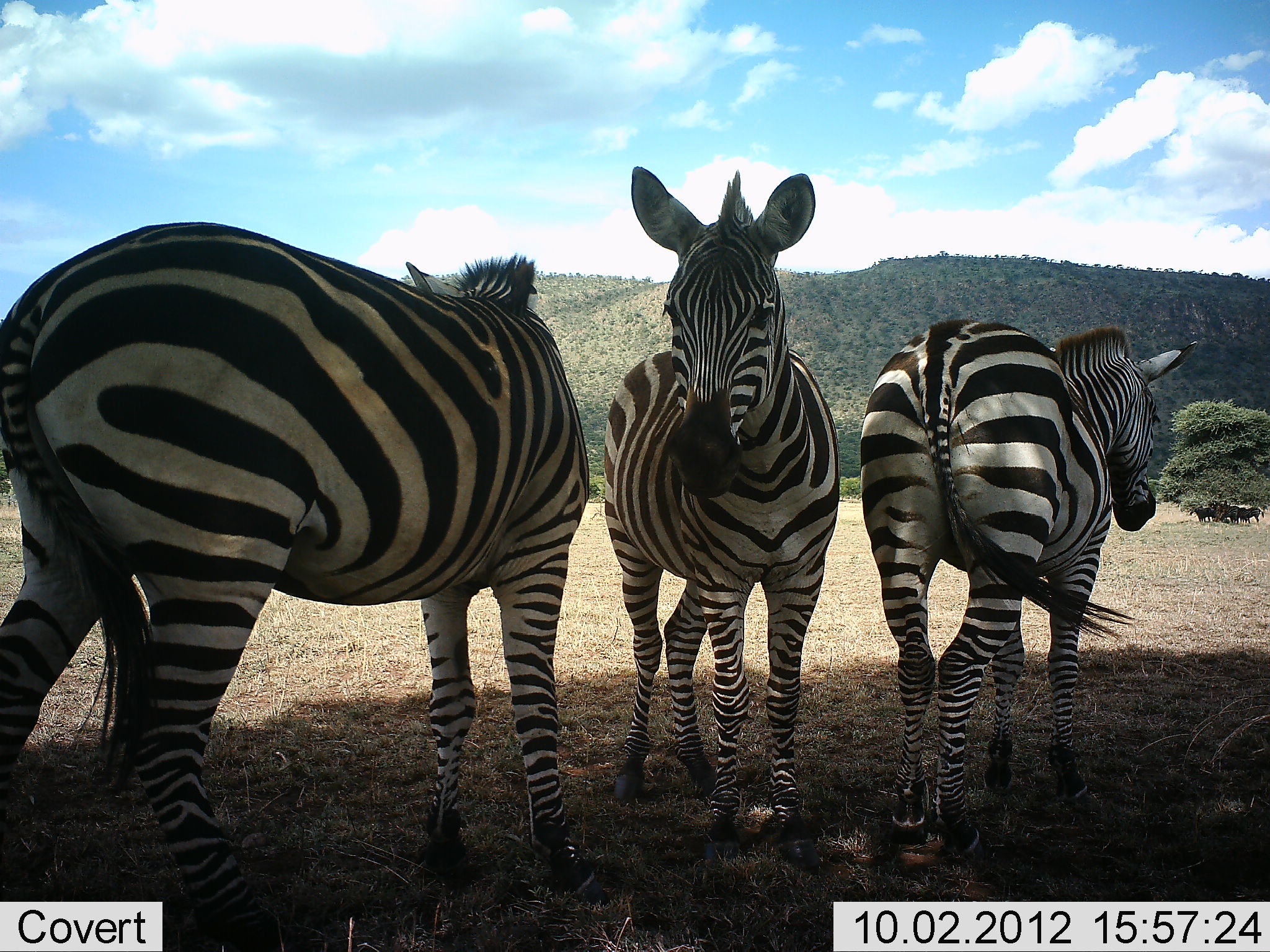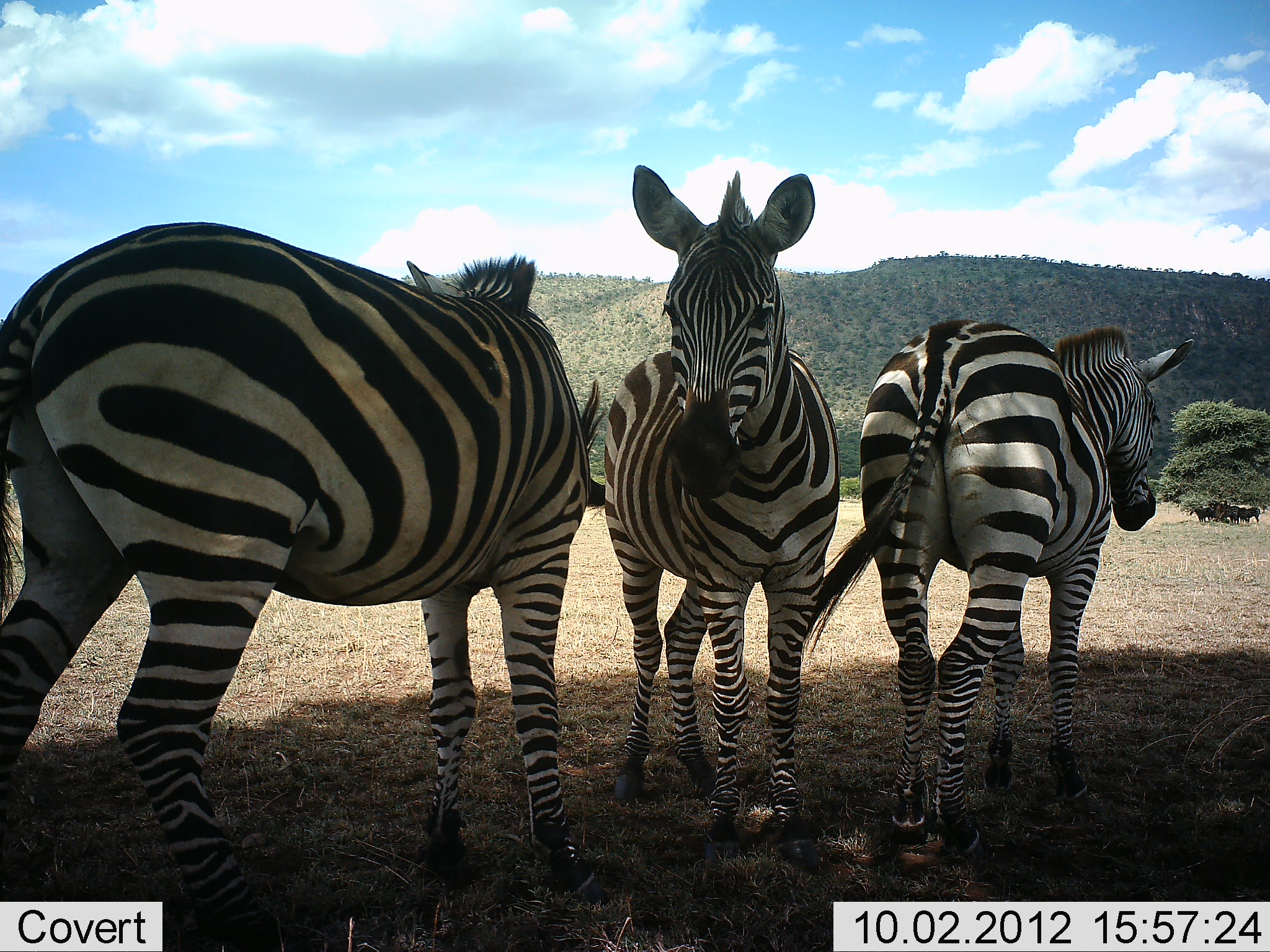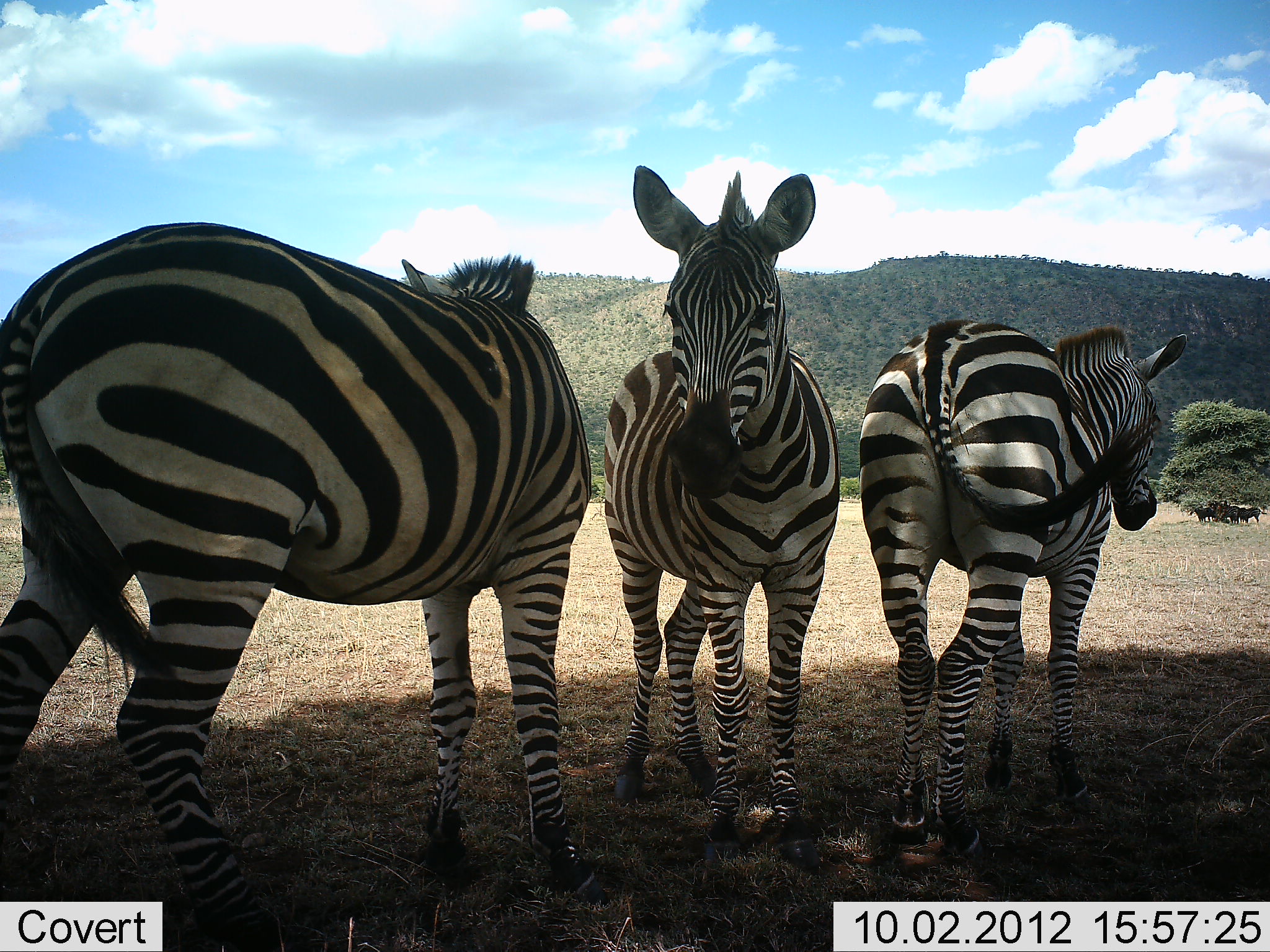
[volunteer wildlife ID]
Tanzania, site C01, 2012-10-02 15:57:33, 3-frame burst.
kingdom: Animalia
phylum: Chordata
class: Mammalia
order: Perissodactyla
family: Equidae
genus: Equus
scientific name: Equus quagga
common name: plains zebra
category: zebra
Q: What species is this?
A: Zebra (plains zebra) (Equus quagga).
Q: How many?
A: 3.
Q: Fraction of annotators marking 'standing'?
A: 80%.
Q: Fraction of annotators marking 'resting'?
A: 20%.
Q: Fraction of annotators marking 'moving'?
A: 10%.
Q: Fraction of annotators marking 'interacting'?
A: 10%.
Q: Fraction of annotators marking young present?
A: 0%.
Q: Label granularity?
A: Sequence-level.